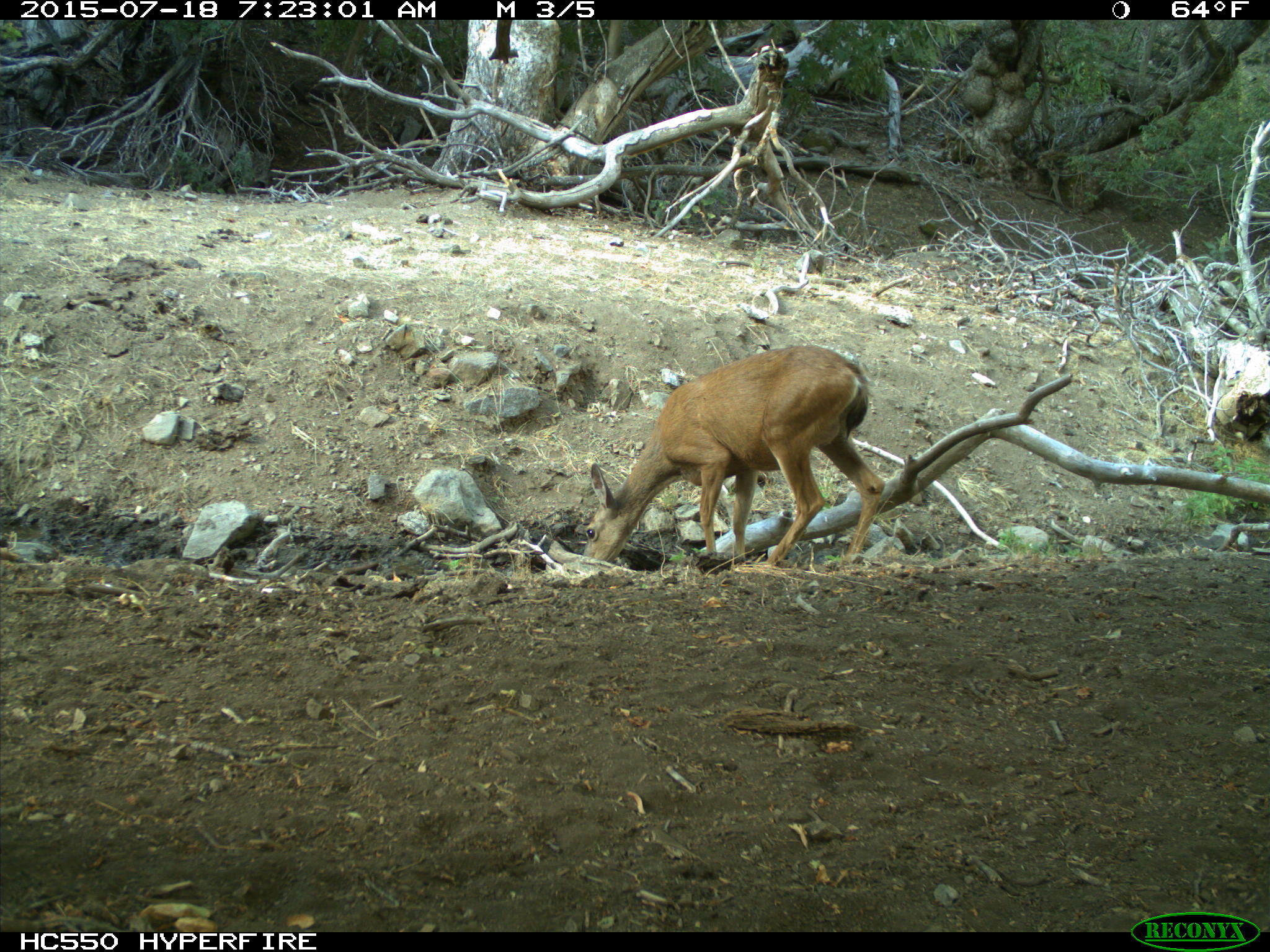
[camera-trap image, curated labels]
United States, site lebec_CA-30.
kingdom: Animalia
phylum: Chordata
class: Mammalia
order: Artiodactyla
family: Cervidae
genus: Odocoileus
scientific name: Odocoileus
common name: deer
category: unidentified deer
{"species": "unidentified deer (deer) (Odocoileus)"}